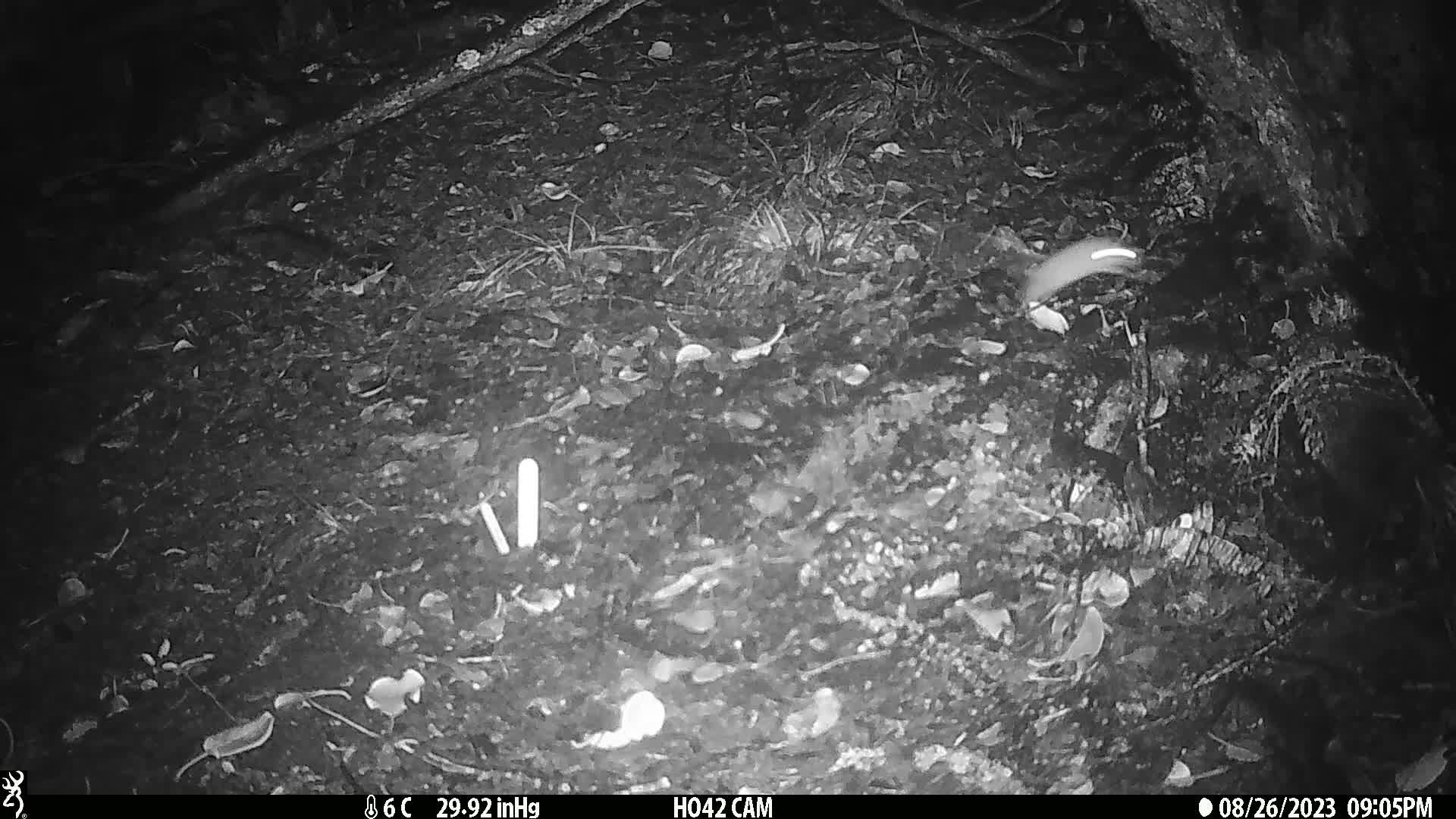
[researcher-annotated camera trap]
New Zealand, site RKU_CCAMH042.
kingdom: Animalia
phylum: Chordata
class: Mammalia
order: Rodentia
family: Muridae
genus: Rattus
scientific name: Rattus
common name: rat